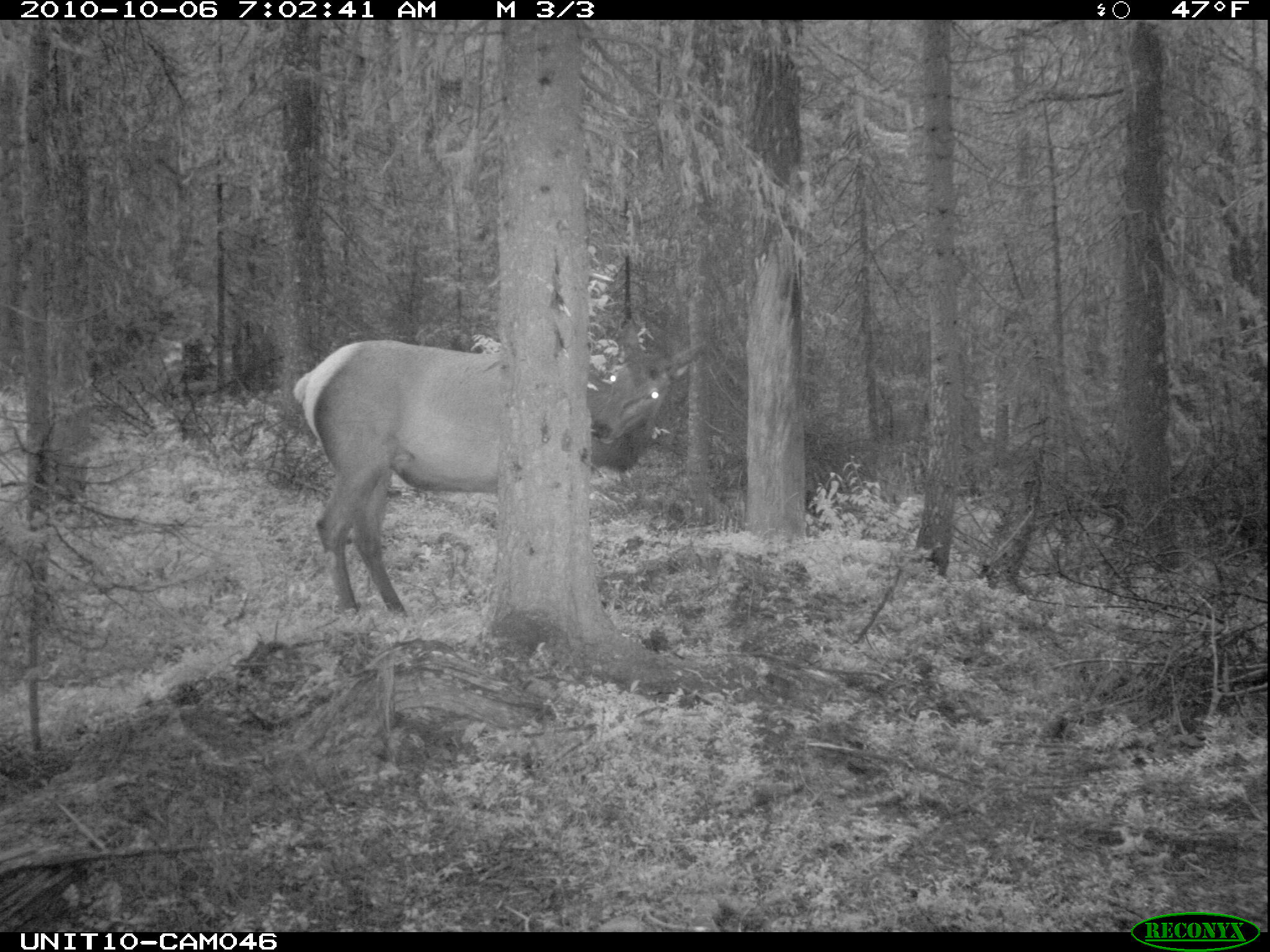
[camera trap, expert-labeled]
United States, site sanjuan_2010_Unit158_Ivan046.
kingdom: Animalia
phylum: Chordata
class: Mammalia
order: Artiodactyla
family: Cervidae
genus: Cervus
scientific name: Cervus elaphus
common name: red deer